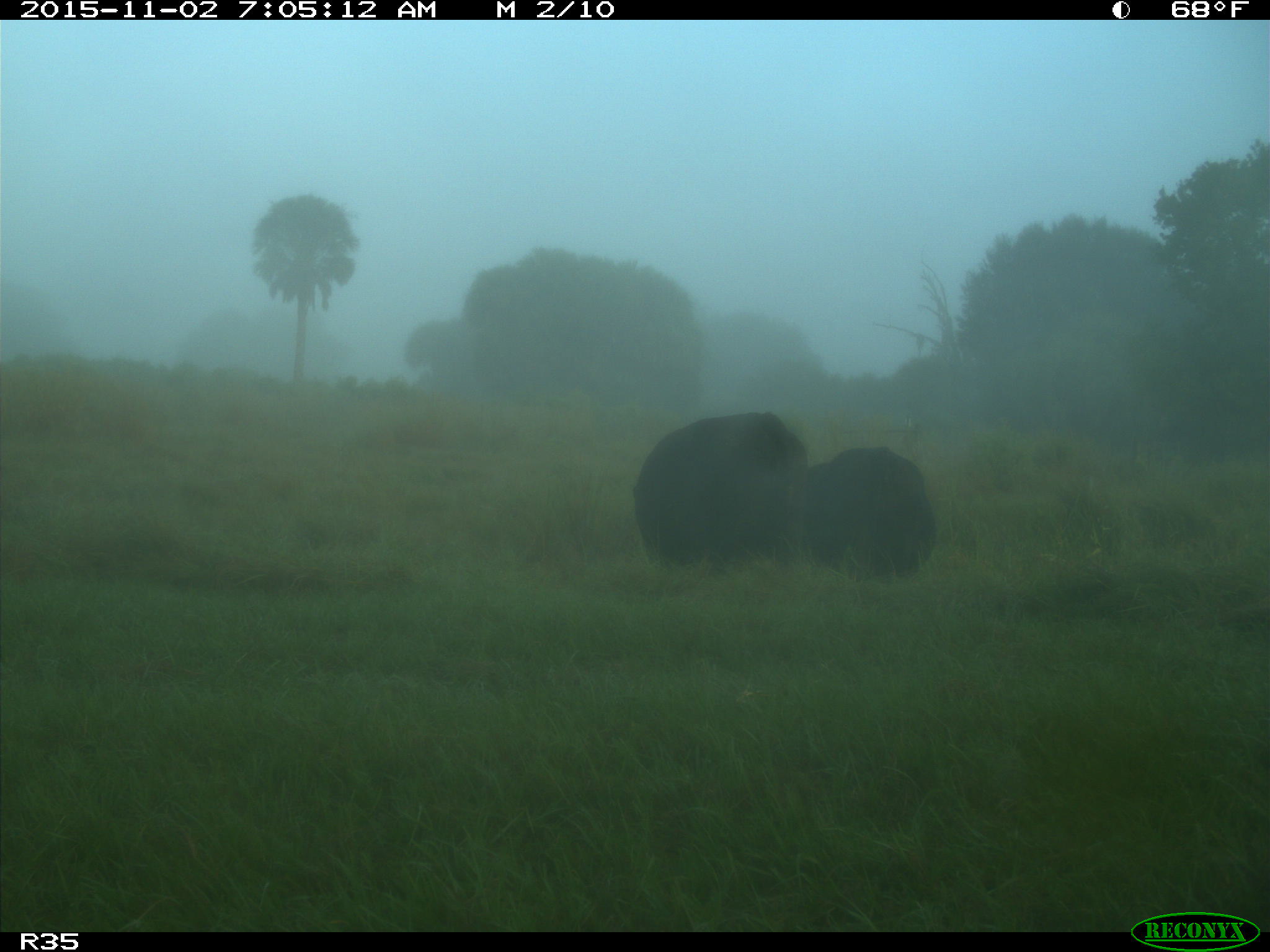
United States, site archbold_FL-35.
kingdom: Animalia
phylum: Chordata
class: Mammalia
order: Artiodactyla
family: Bovidae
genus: Bos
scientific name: Bos taurus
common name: domestic cow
Bos taurus (domestic cow).